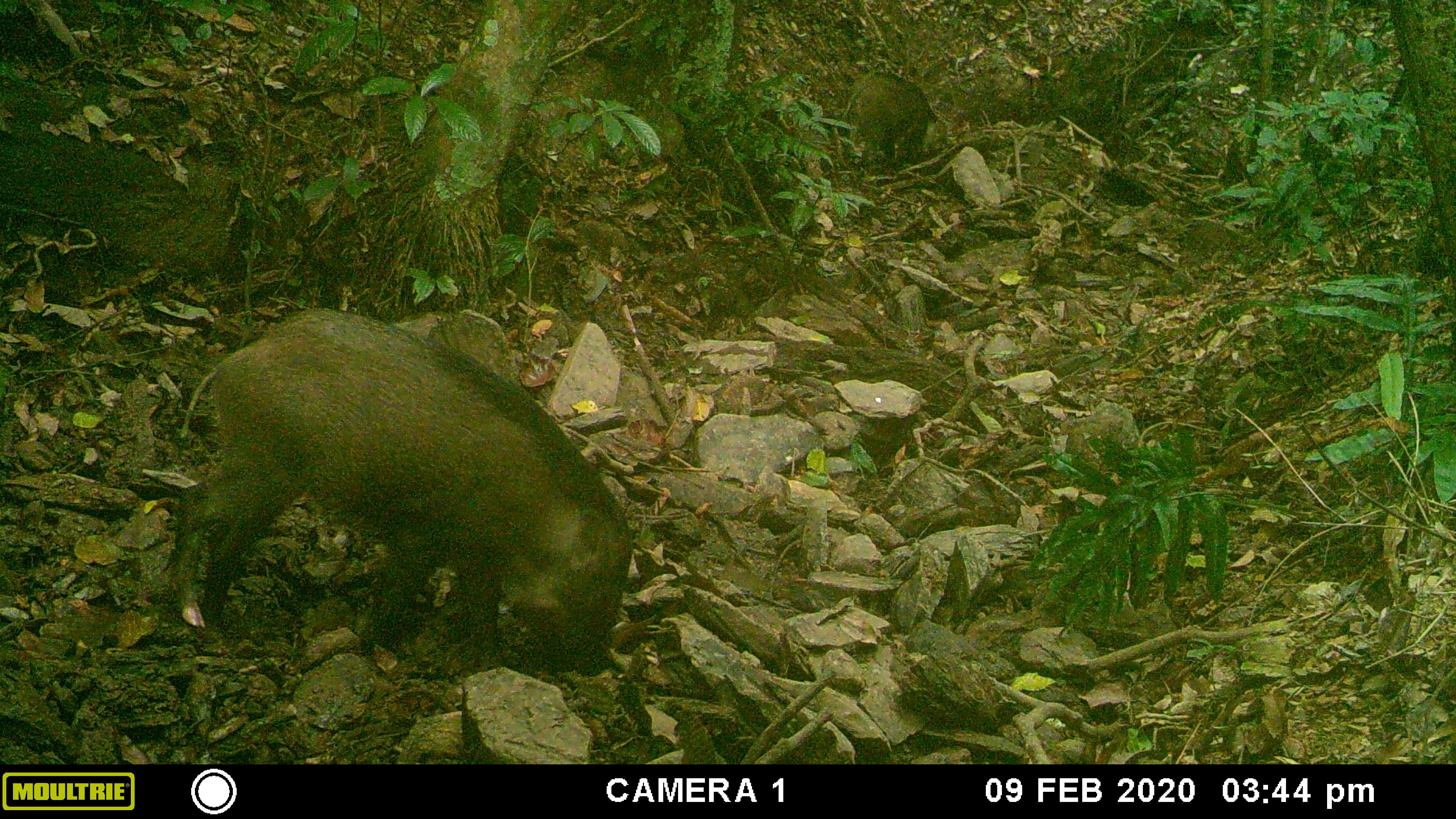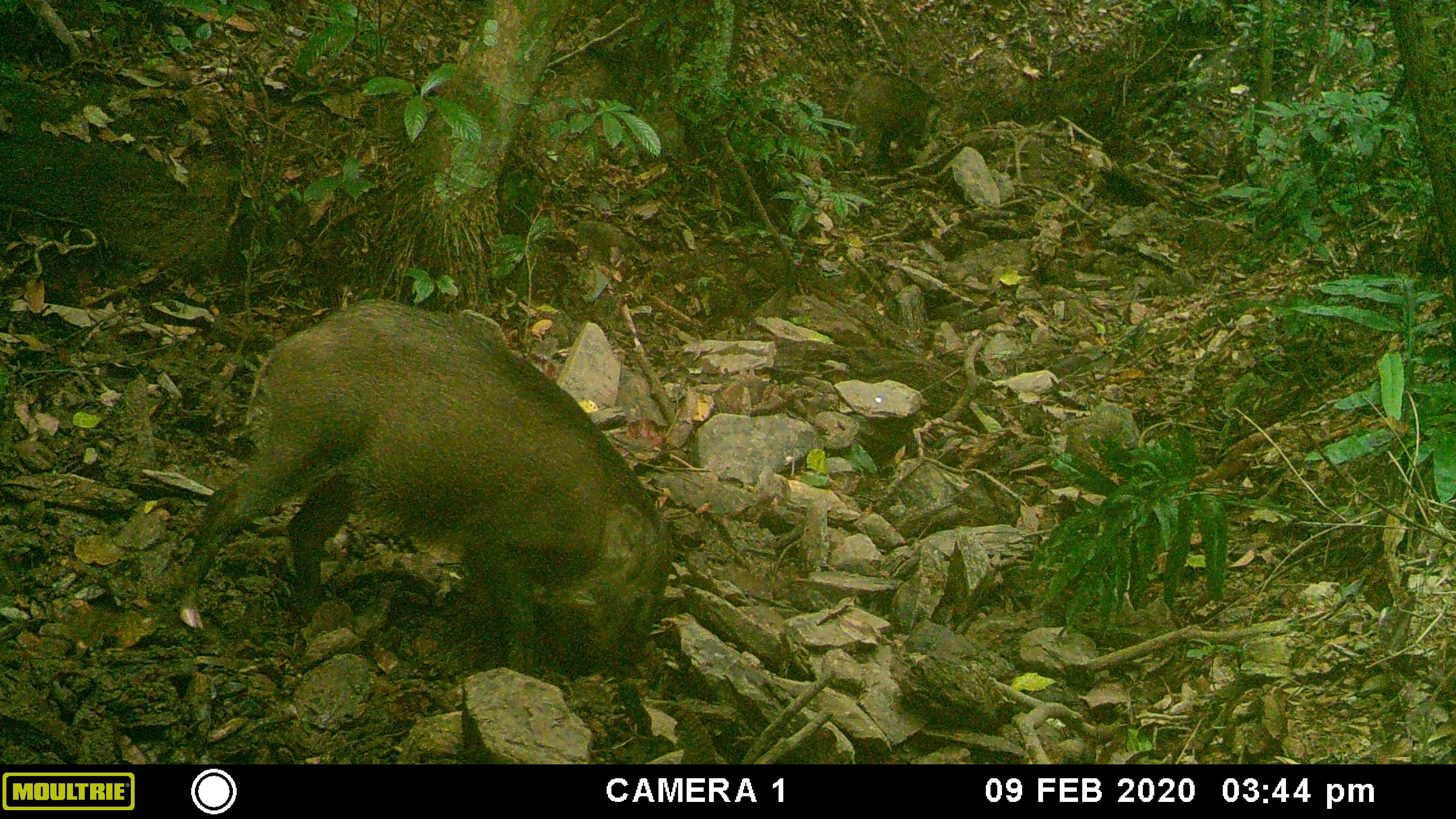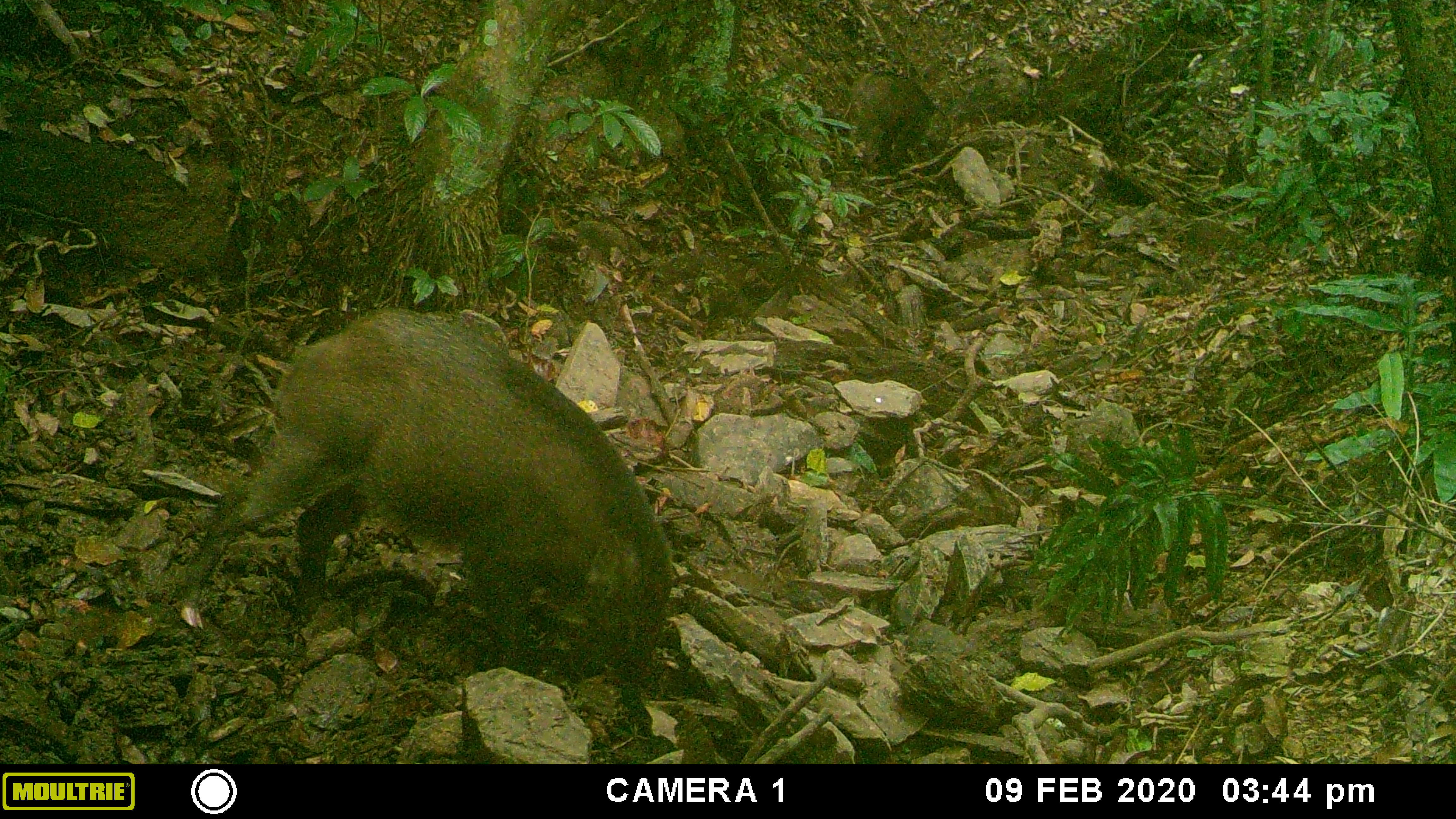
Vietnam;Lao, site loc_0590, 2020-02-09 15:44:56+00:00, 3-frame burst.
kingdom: Animalia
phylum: Chordata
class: Mammalia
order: Artiodactyla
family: Suidae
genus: Sus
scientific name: Sus scrofa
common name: eurasian wild pig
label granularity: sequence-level